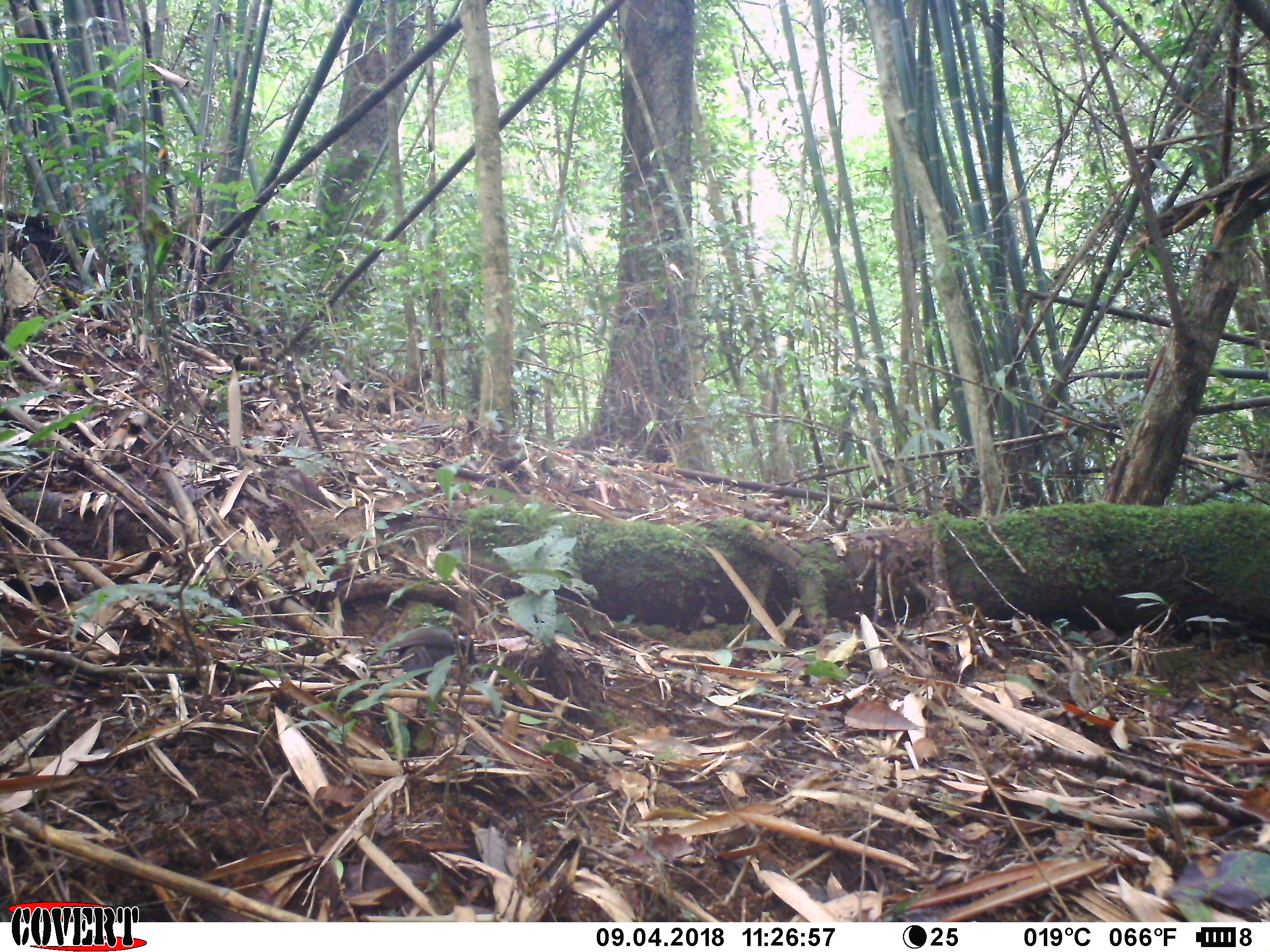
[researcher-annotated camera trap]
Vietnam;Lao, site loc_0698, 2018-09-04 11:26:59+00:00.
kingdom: Animalia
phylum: Chordata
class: Aves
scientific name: Aves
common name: bird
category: unidentified bird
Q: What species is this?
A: Unidentified bird (bird) (Aves).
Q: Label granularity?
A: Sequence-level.